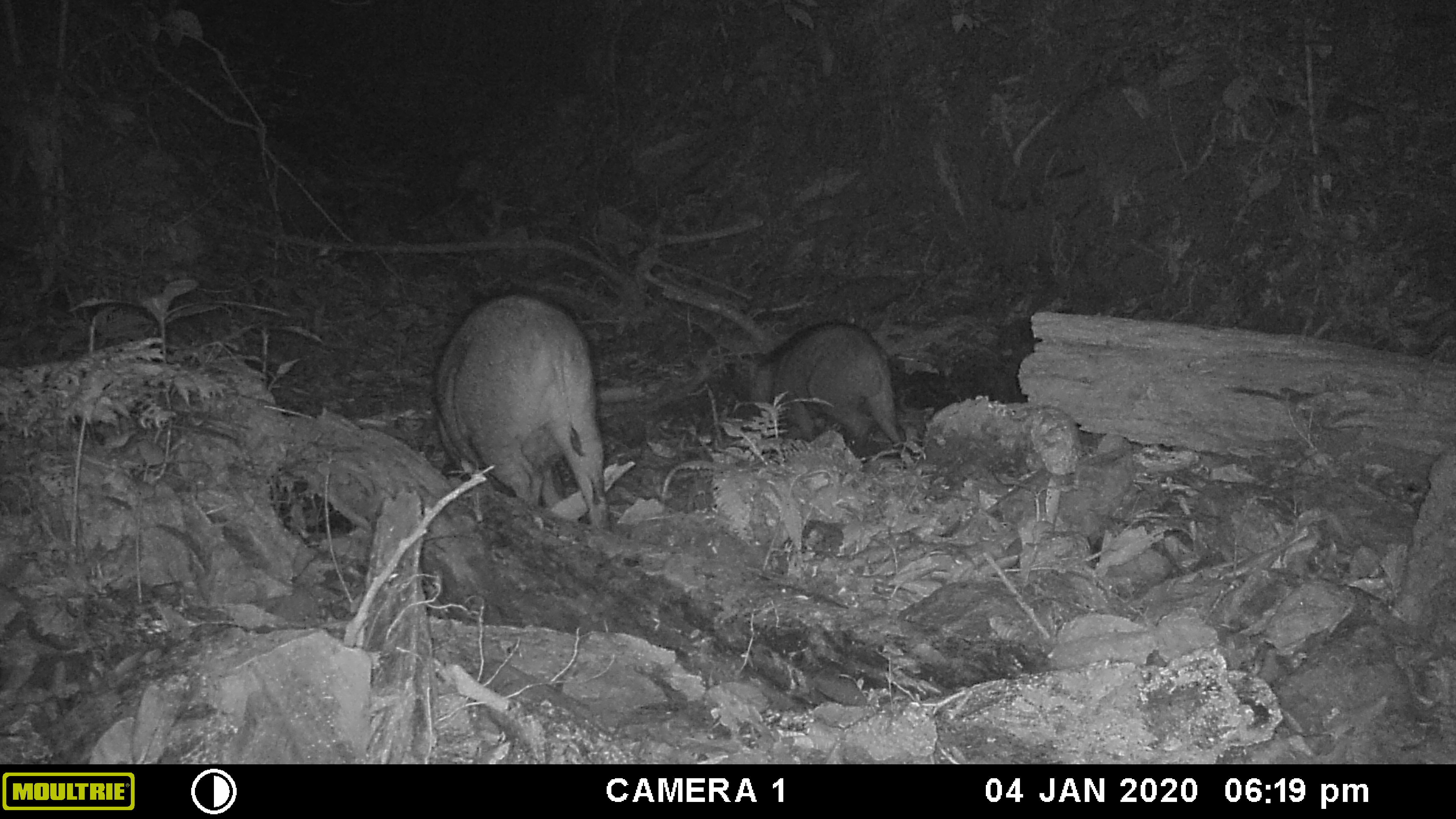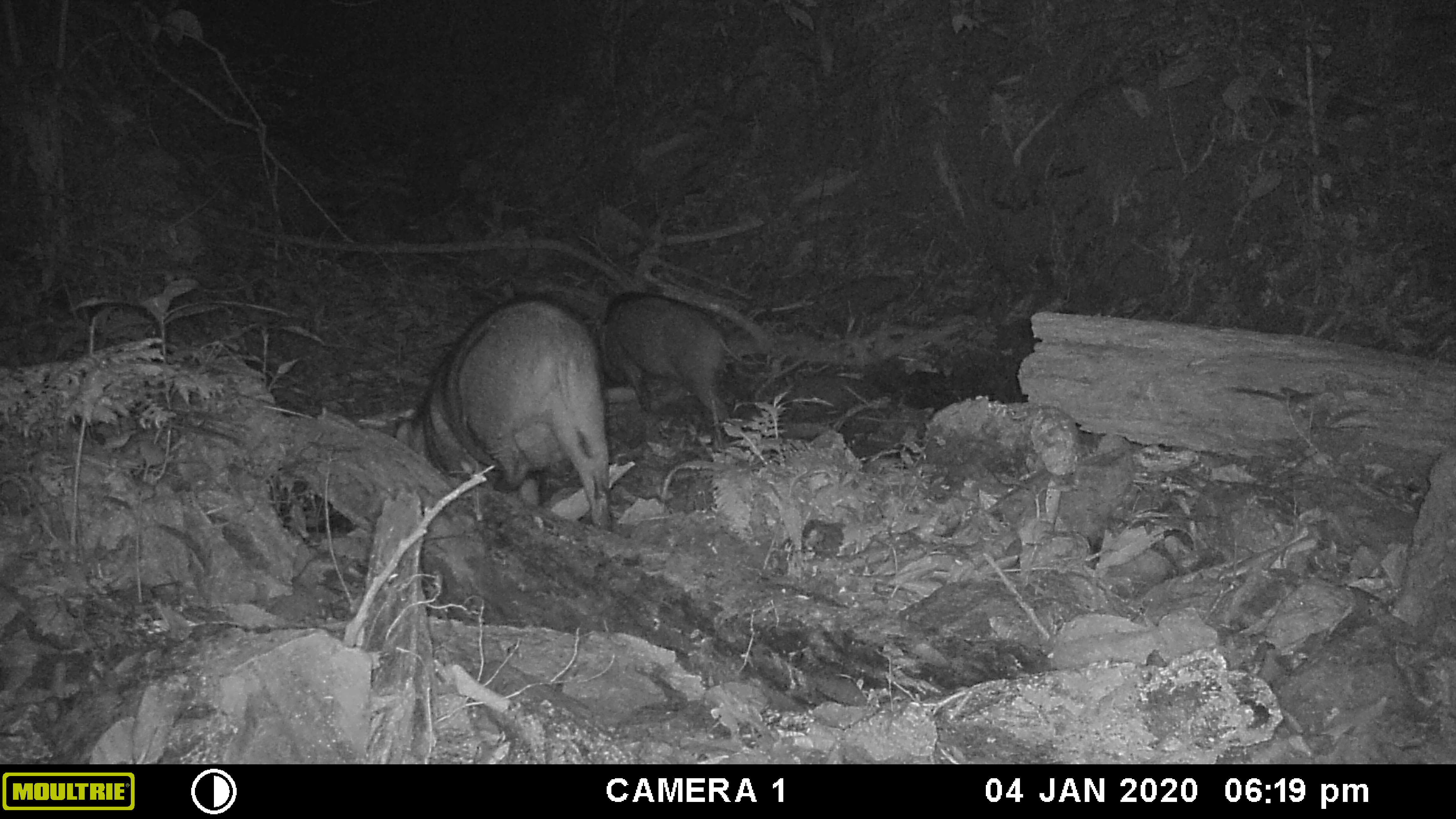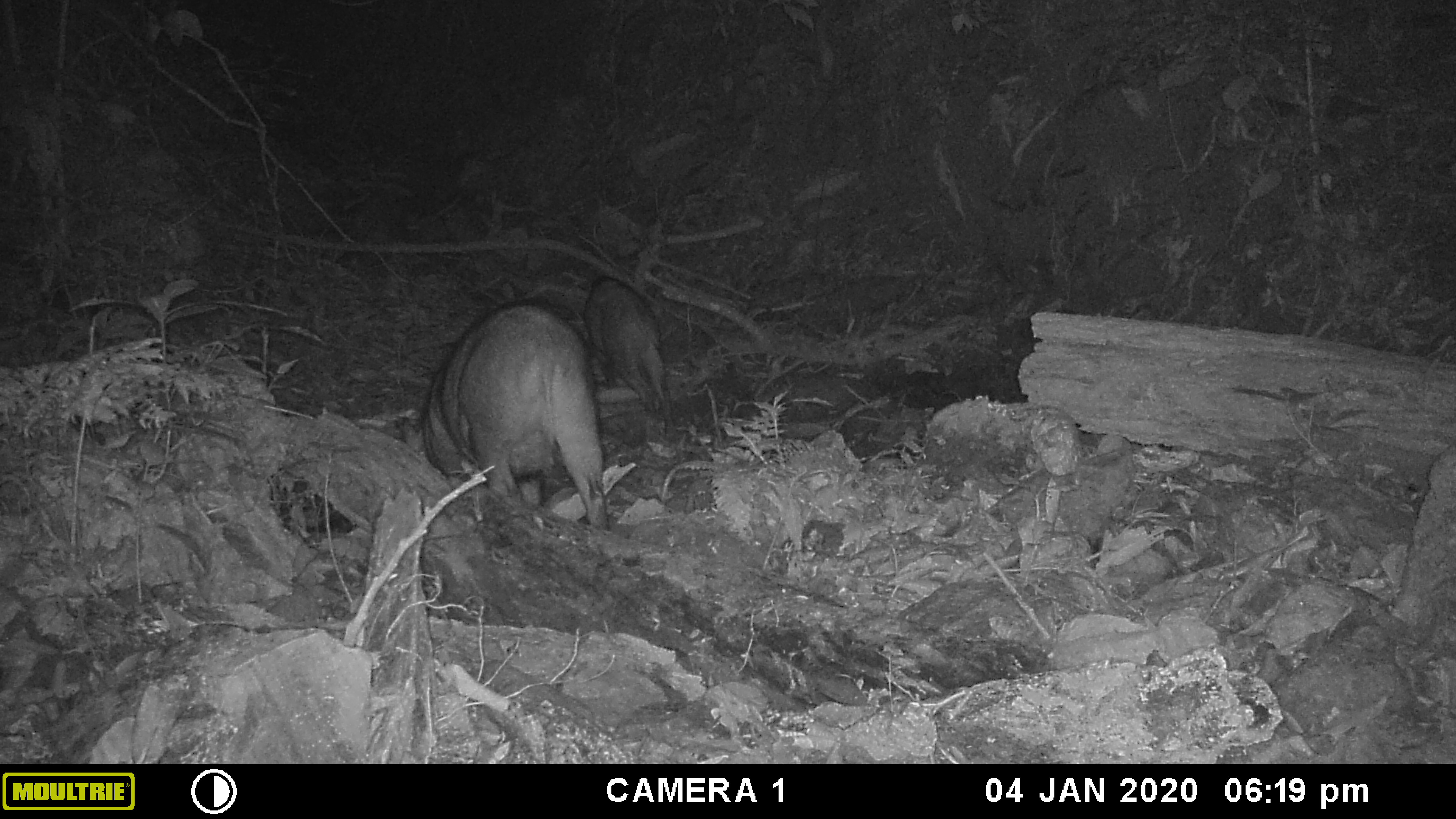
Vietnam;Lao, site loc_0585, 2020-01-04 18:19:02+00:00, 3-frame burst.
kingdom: Animalia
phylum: Chordata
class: Mammalia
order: Artiodactyla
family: Suidae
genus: Sus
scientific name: Sus scrofa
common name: eurasian wild pig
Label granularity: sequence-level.